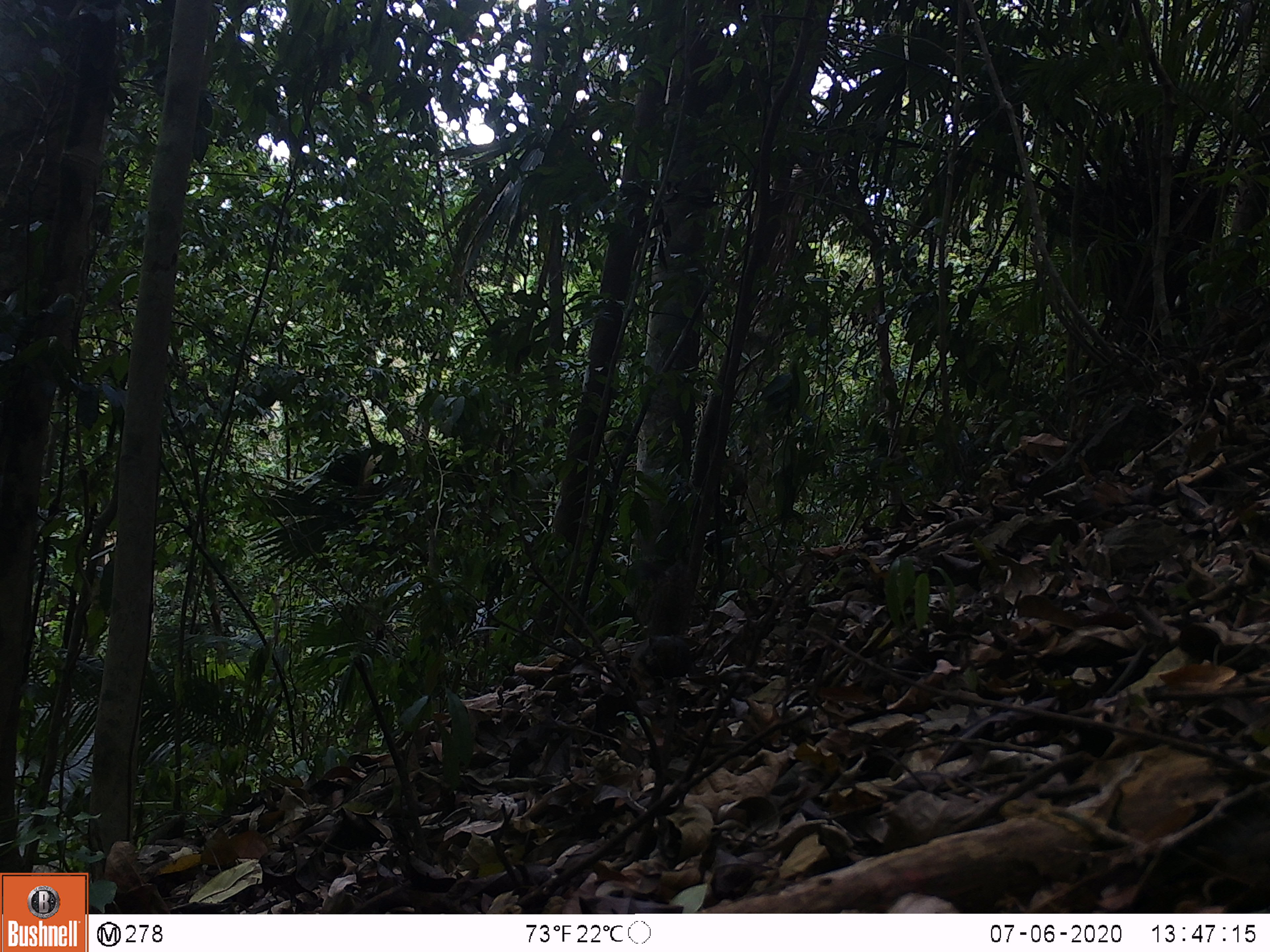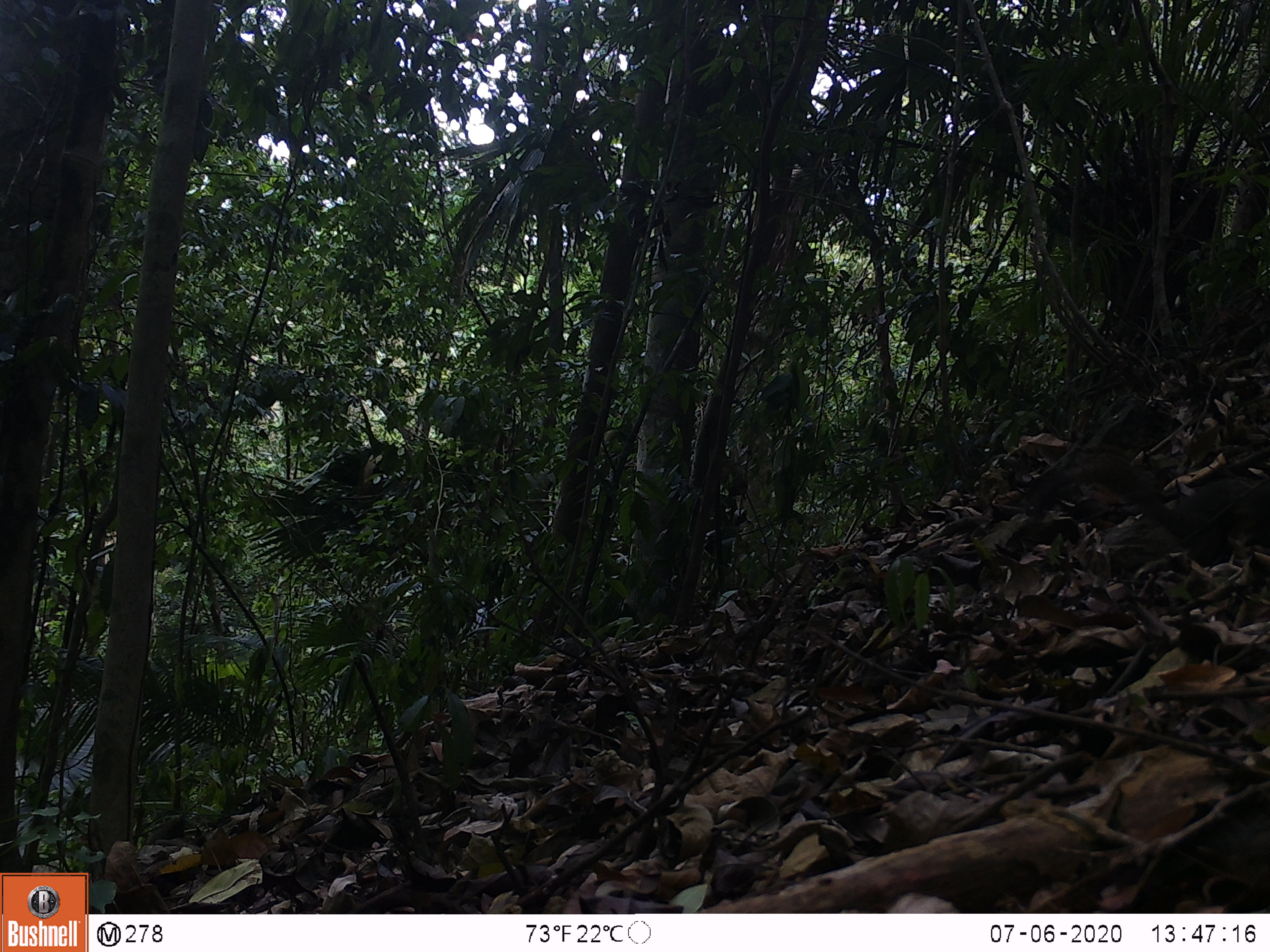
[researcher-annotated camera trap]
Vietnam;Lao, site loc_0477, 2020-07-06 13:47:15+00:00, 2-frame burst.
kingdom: Animalia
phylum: Chordata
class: Mammalia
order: Rodentia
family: Sciuridae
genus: Callosciurus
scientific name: Callosciurus erythraeus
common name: pallas's squirrel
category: pallass squirrel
Pallass squirrel (pallas's squirrel) (Callosciurus erythraeus). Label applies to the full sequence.